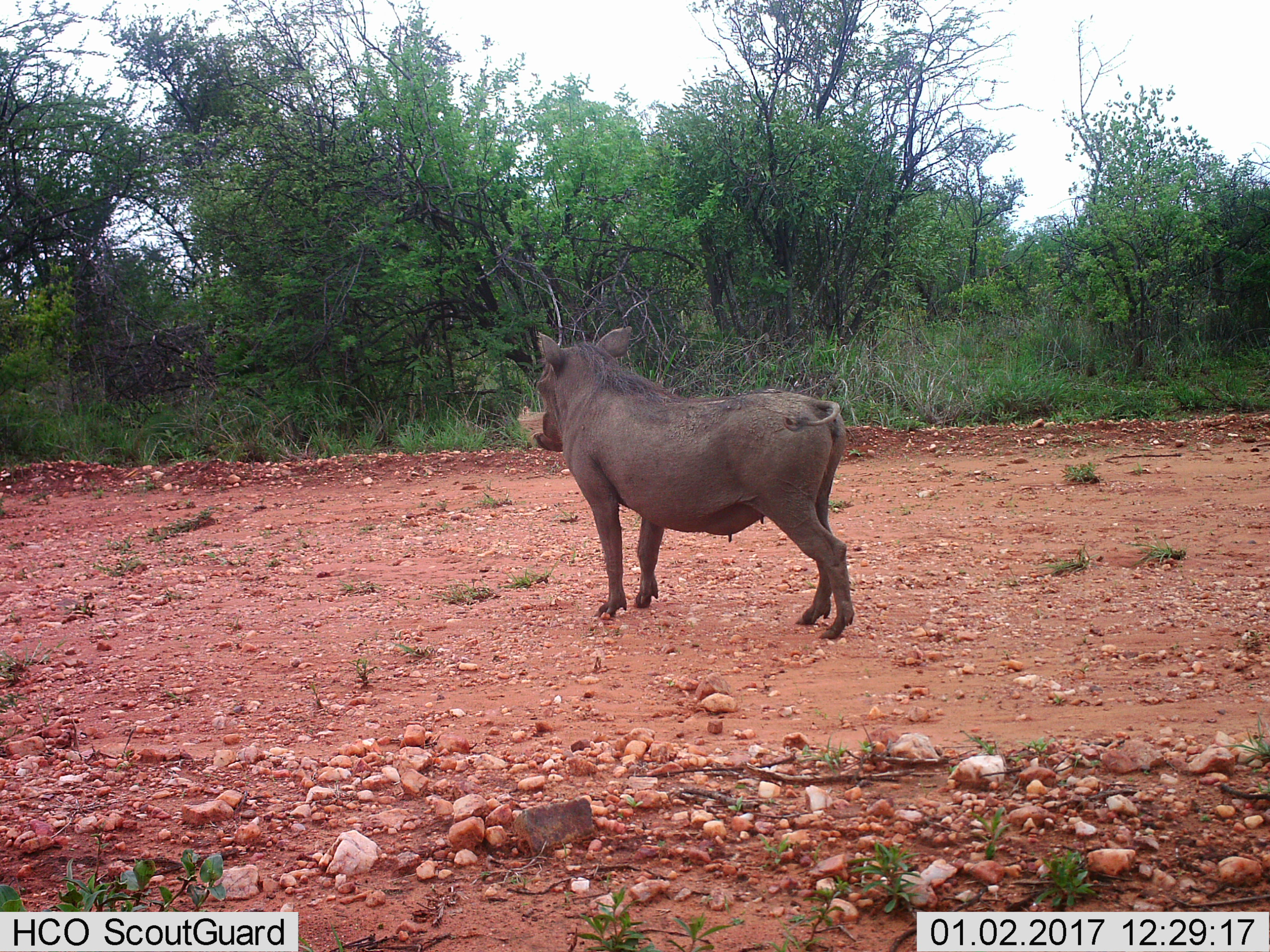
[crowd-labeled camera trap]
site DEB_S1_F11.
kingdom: Animalia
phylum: Chordata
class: Mammalia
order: Artiodactyla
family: Suidae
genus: Phacochoerus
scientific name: Phacochoerus africanus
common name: warthog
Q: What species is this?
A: Warthog (Phacochoerus africanus).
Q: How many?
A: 1.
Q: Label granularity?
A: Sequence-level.